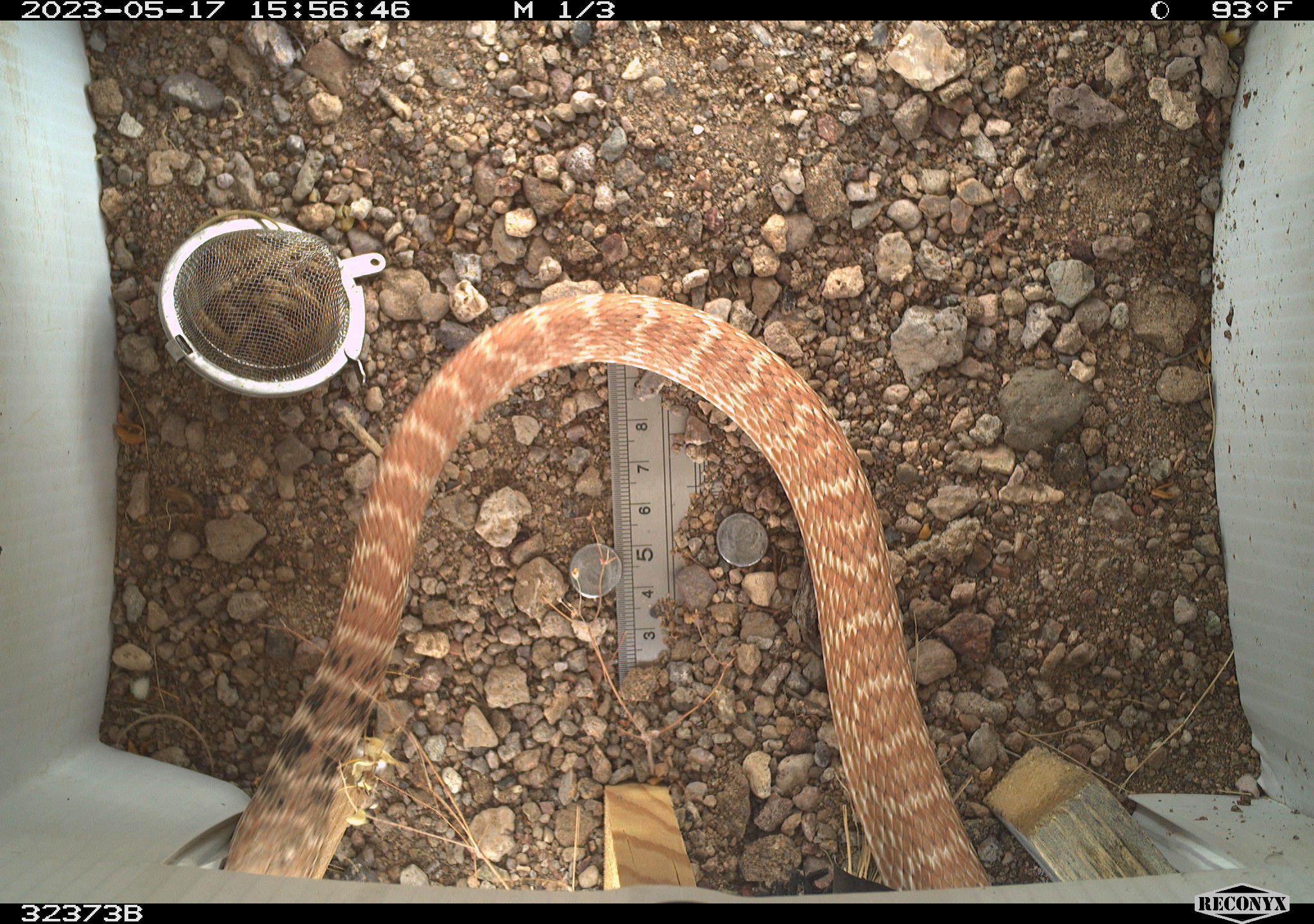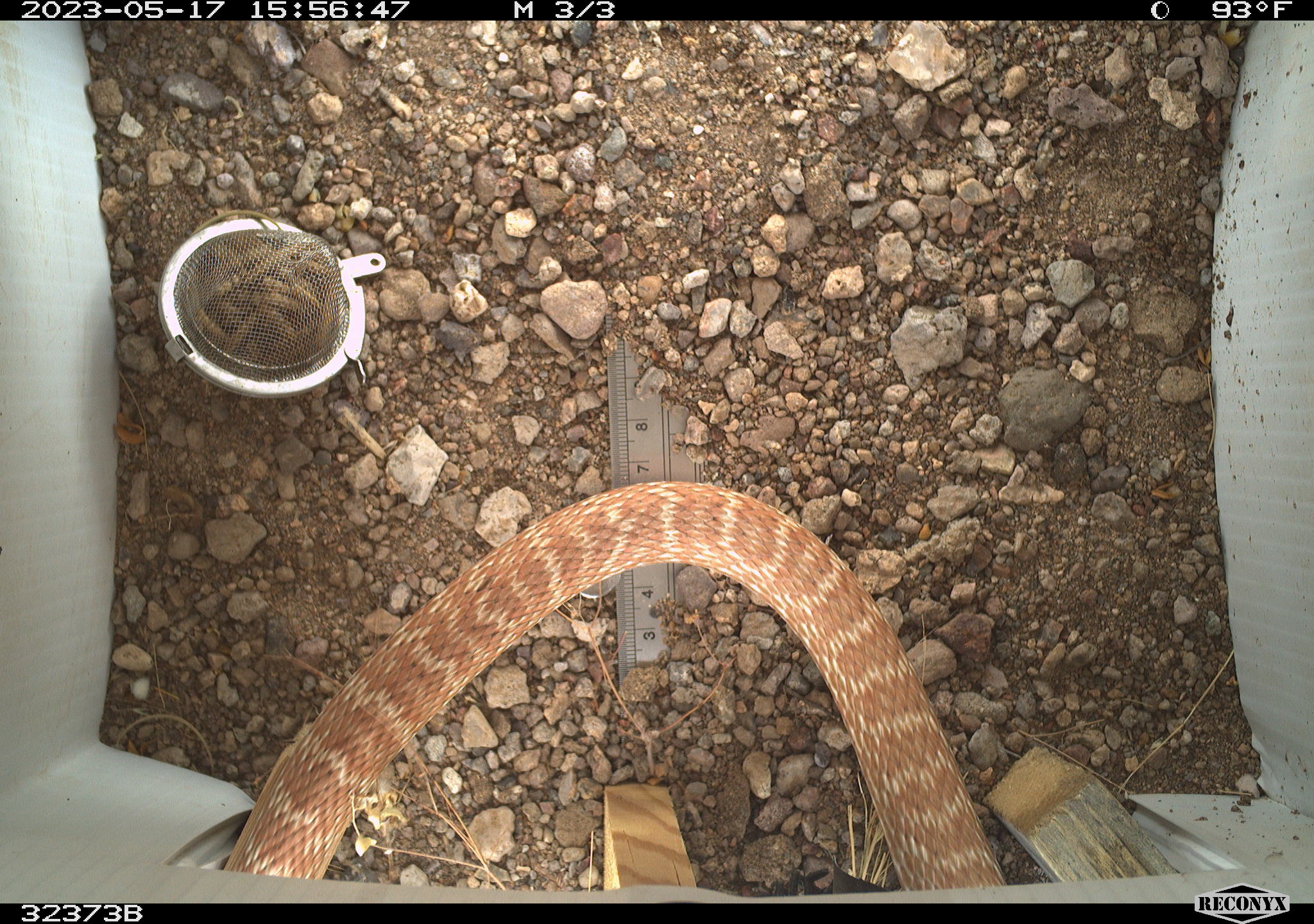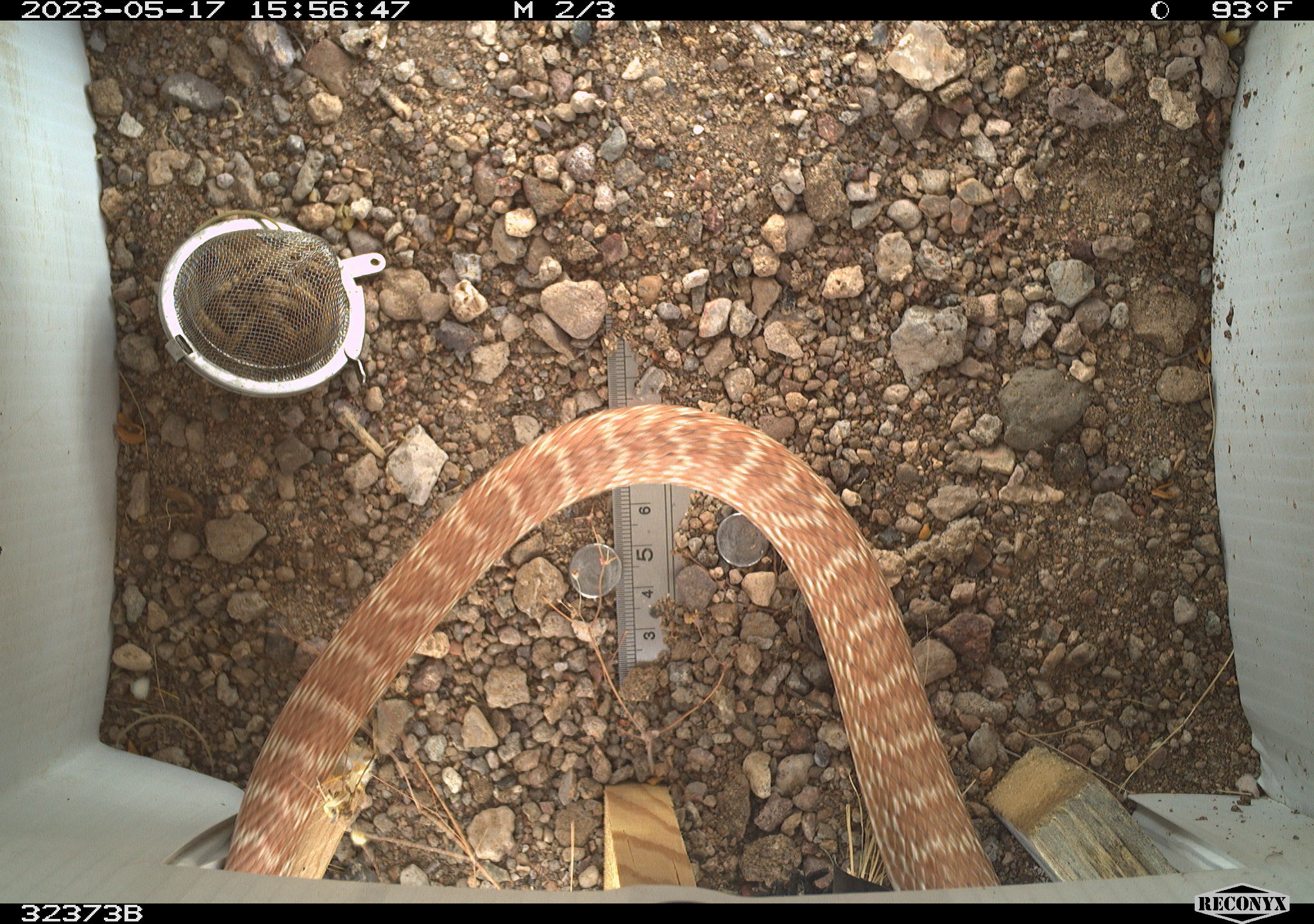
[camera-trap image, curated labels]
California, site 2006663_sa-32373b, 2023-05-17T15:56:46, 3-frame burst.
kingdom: Animalia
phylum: Chordata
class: Reptilia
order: Squamata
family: Colubridae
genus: Masticophis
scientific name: Masticophis flagellum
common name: coachwhip